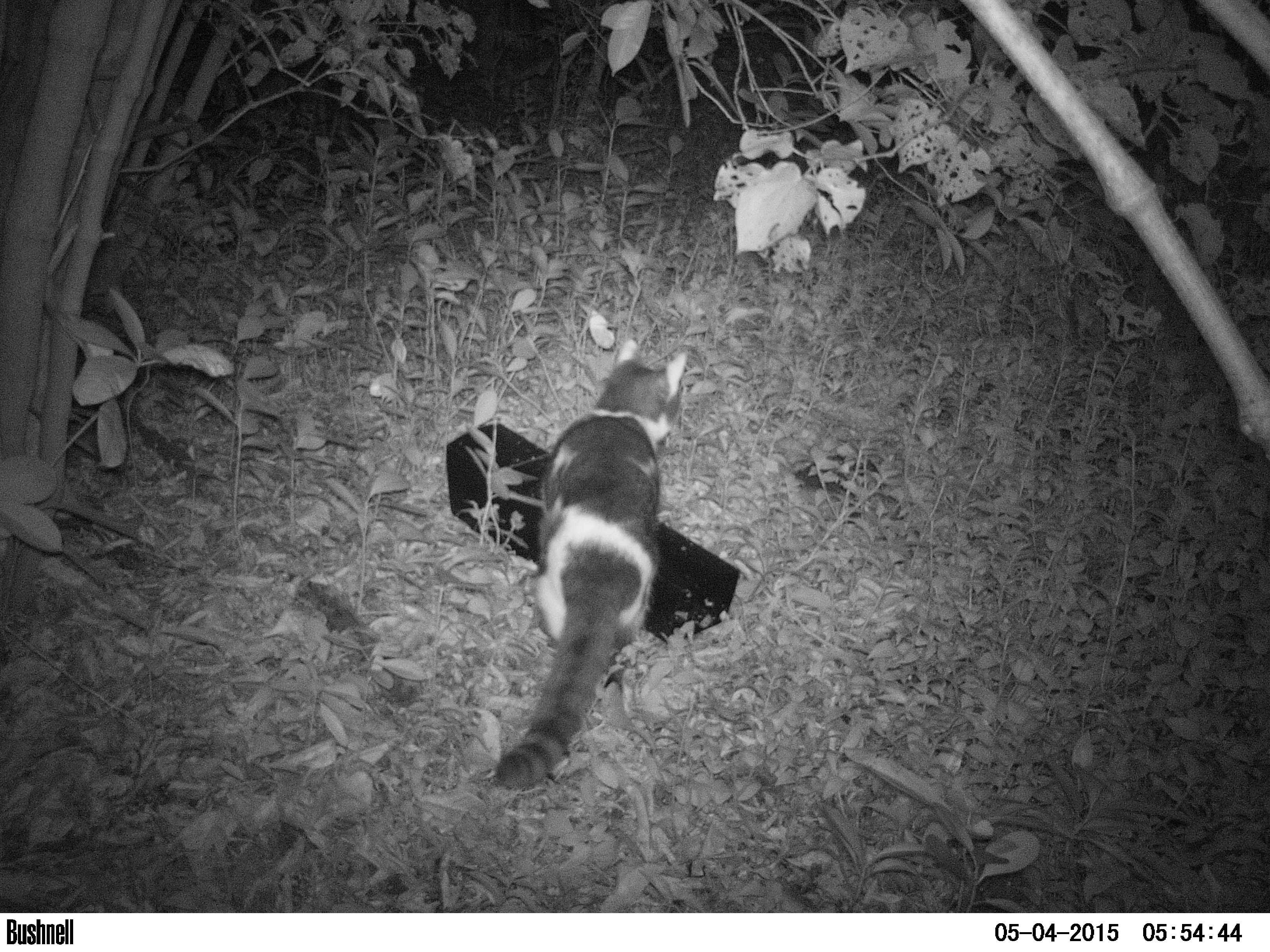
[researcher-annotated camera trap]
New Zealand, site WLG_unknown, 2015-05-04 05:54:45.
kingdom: Animalia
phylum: Chordata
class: Mammalia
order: Carnivora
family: Felidae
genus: Felis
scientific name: Felis catus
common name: domestic cat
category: cat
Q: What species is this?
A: Cat (domestic cat) (Felis catus).